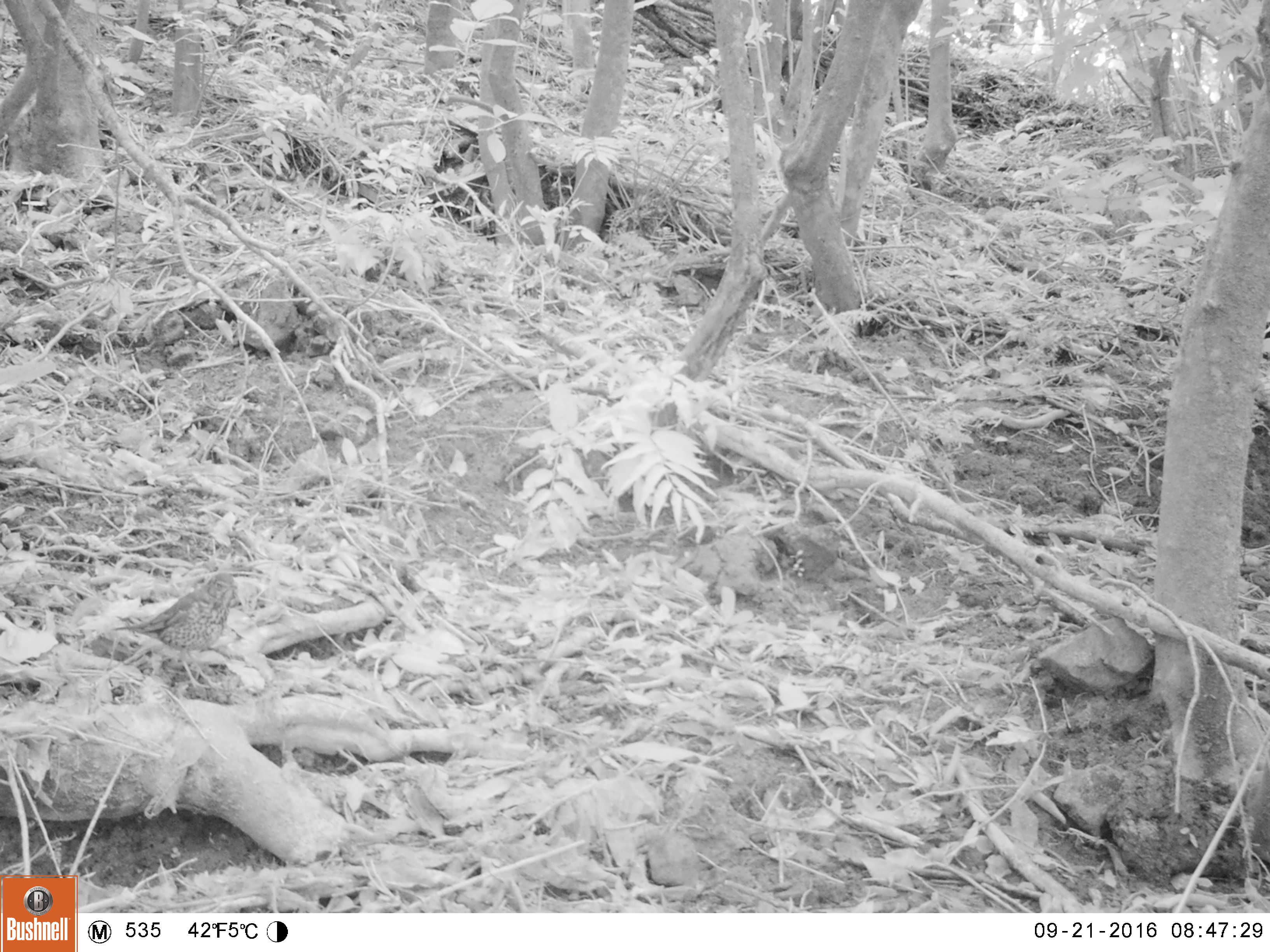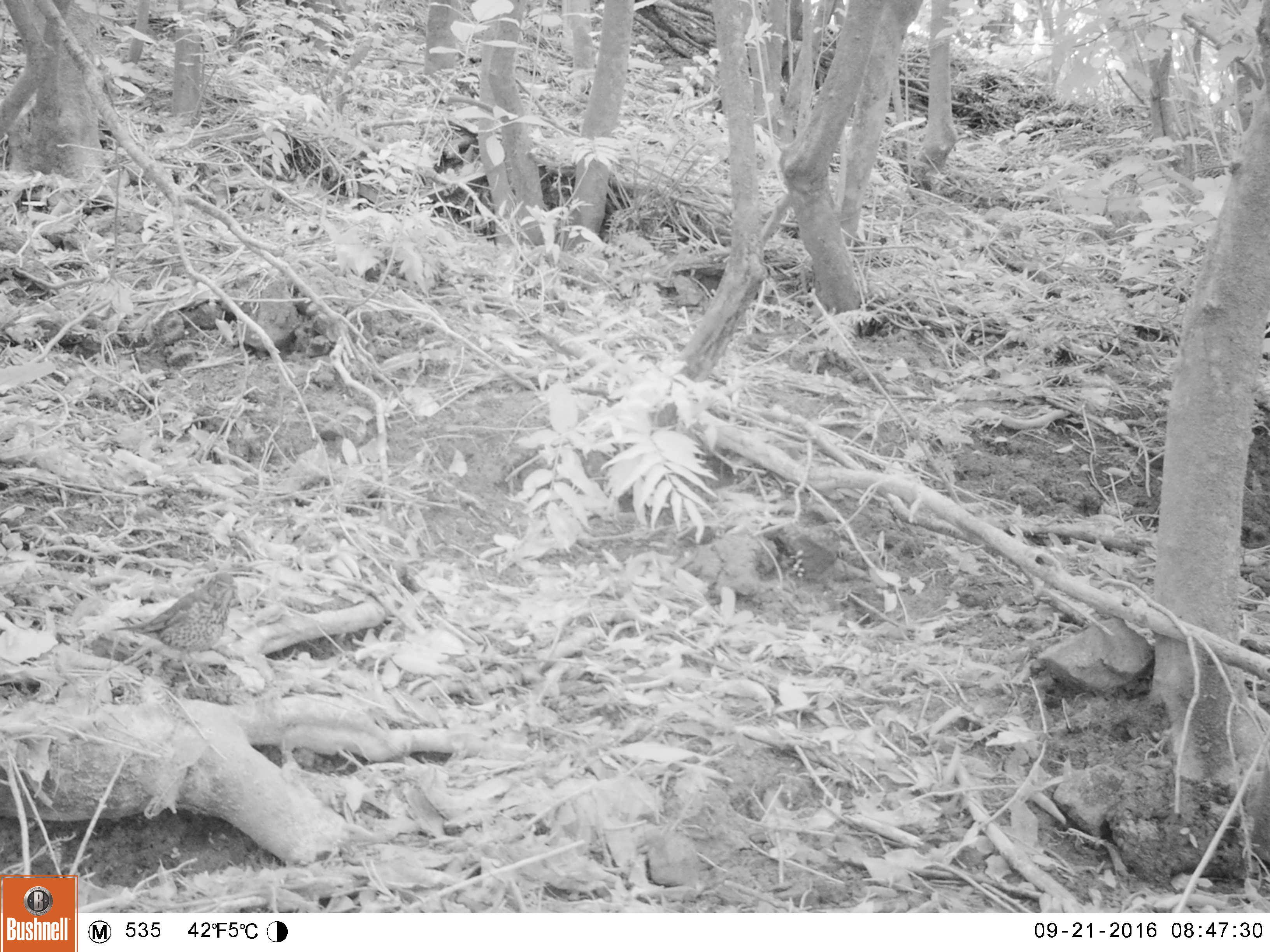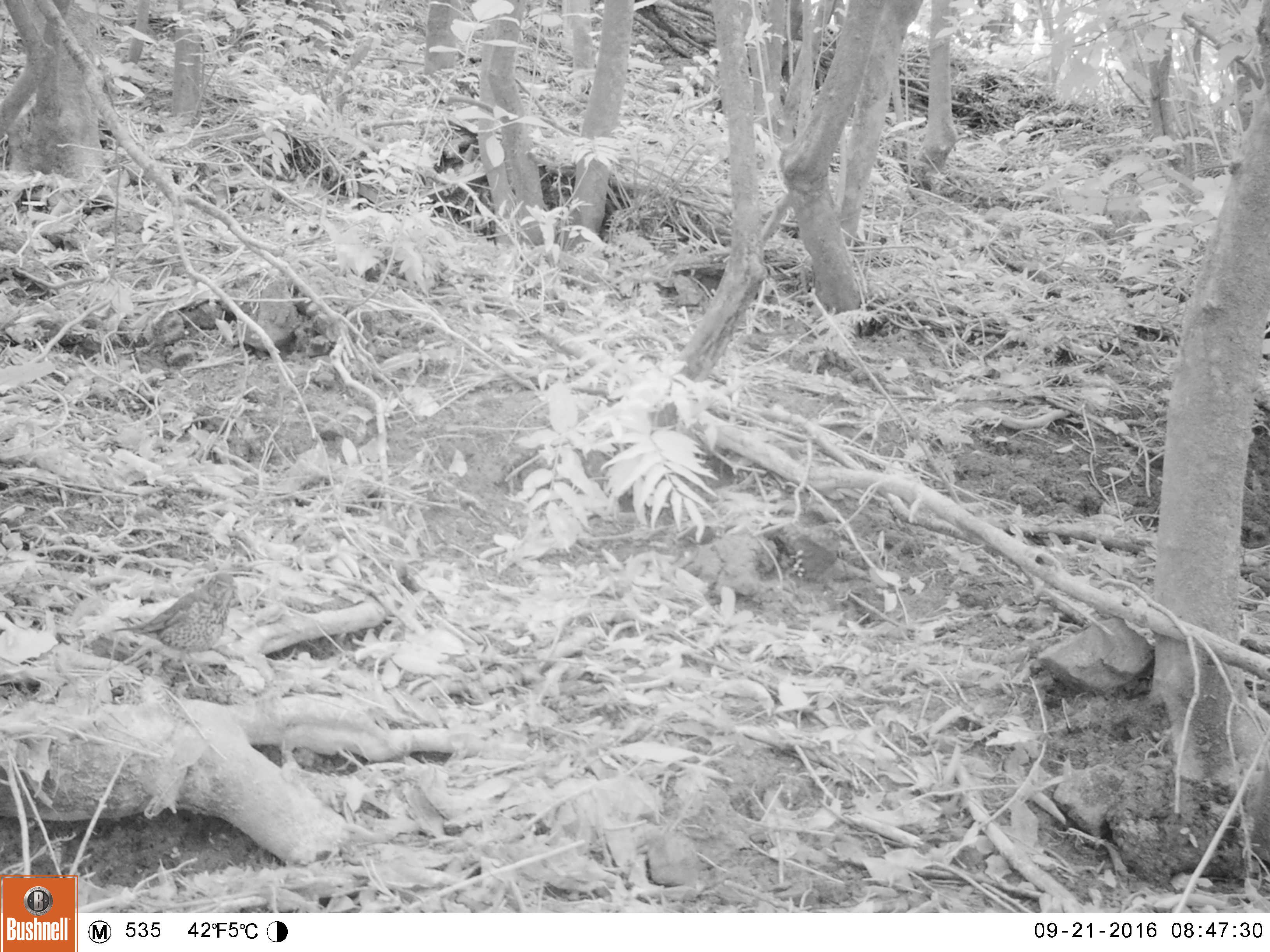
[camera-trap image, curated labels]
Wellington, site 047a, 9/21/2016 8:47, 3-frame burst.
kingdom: Animalia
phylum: Chordata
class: Aves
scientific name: Aves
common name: bird